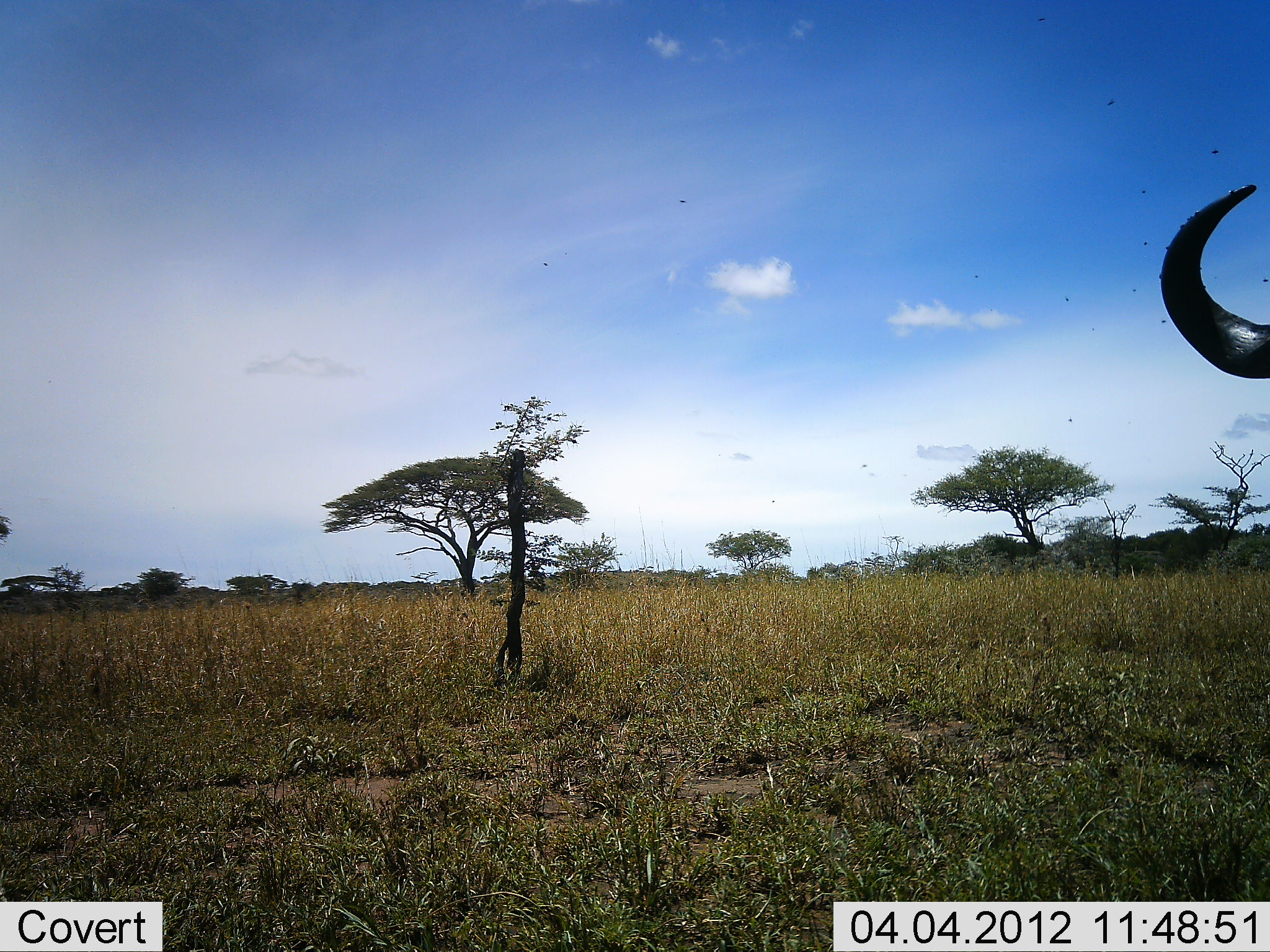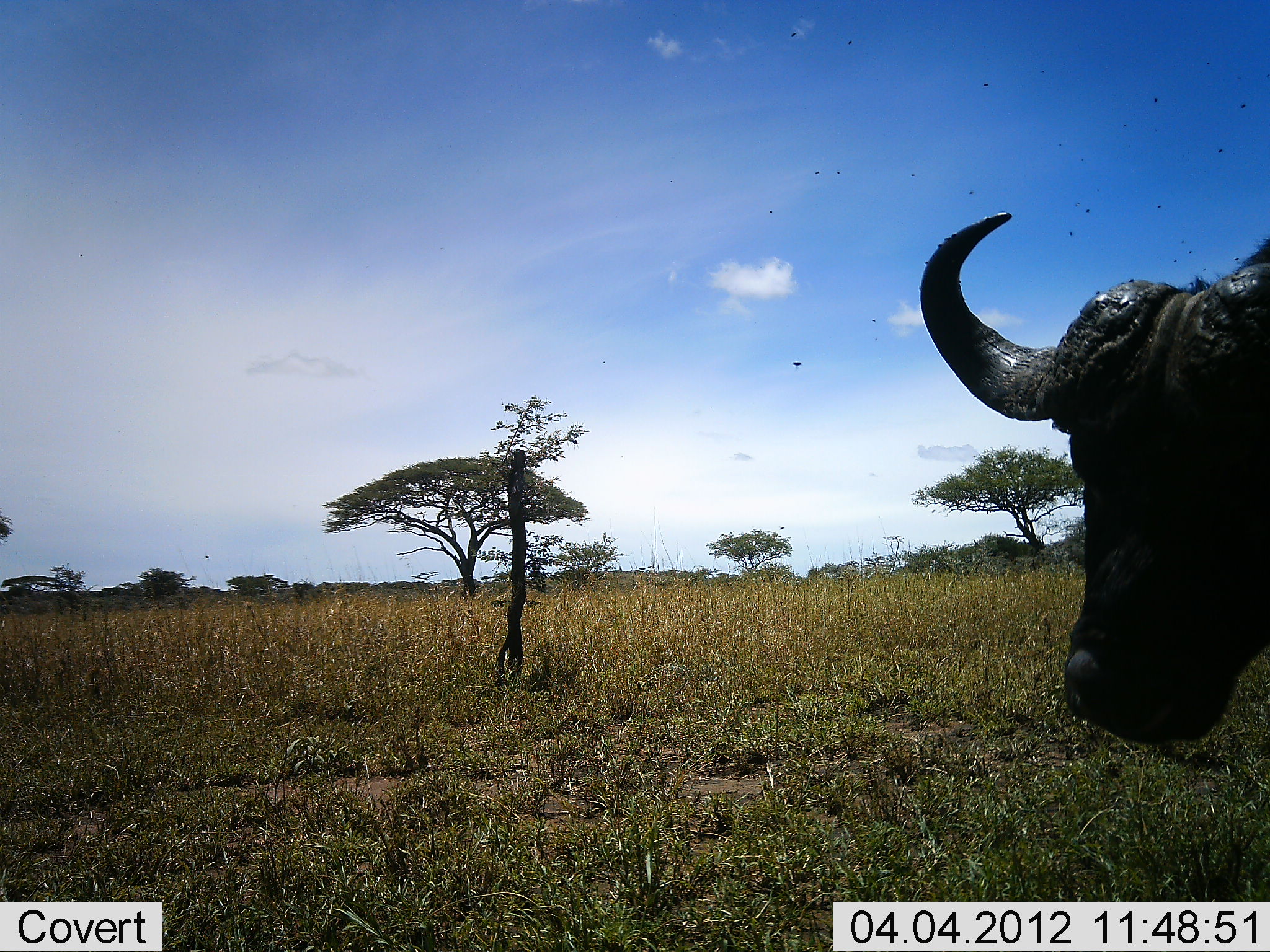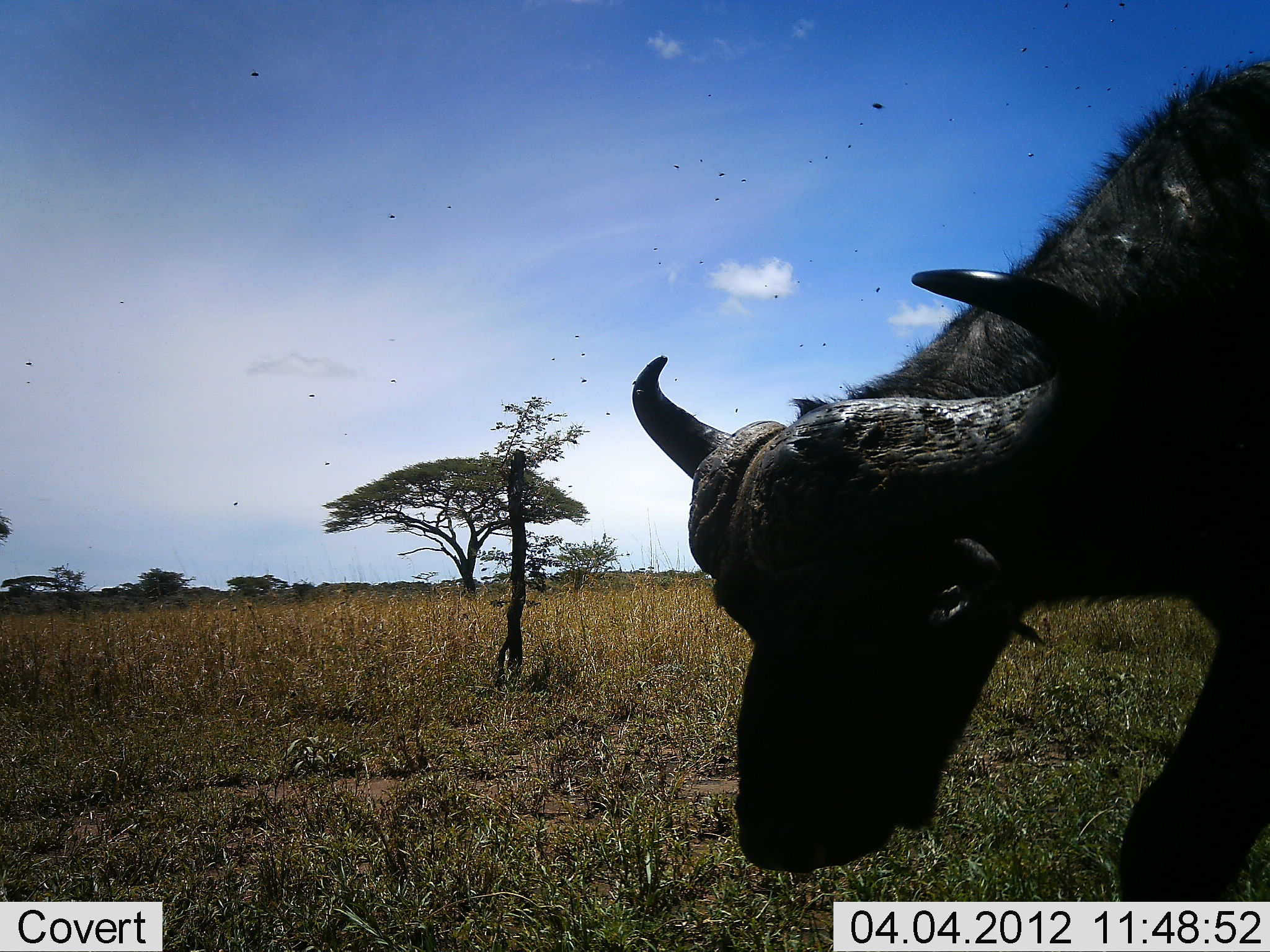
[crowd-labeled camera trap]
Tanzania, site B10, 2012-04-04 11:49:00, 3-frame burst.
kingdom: Animalia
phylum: Chordata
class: Mammalia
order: Artiodactyla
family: Bovidae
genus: Syncerus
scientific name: Syncerus caffer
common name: cape buffalo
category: buffalo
Buffalo (cape buffalo) (Syncerus caffer), count 1. Behavior (volunteer vote fractions): standing 15%, resting 0%, moving 75%, interacting 0%. Young present (vote fraction): 5%. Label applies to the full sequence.